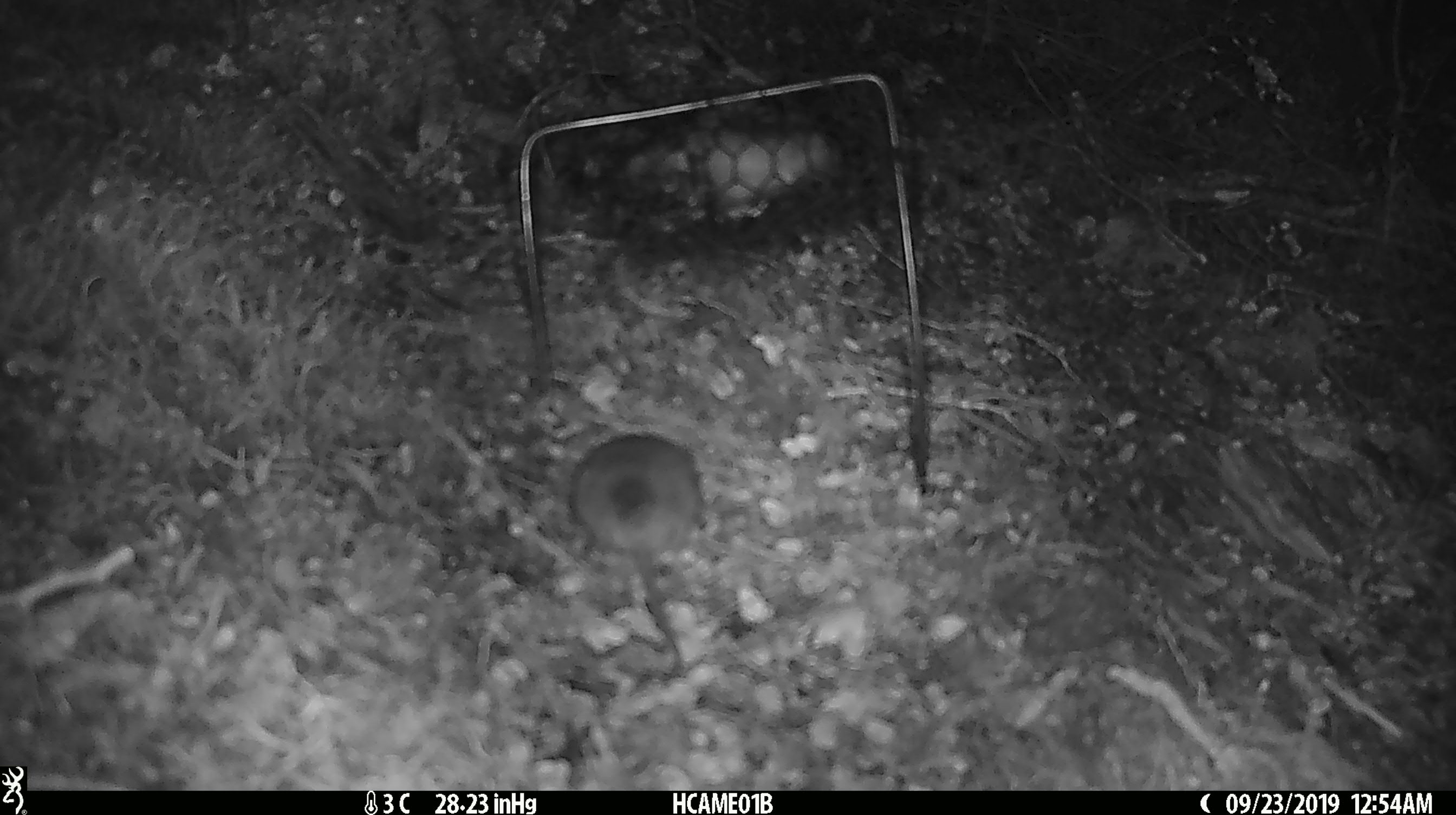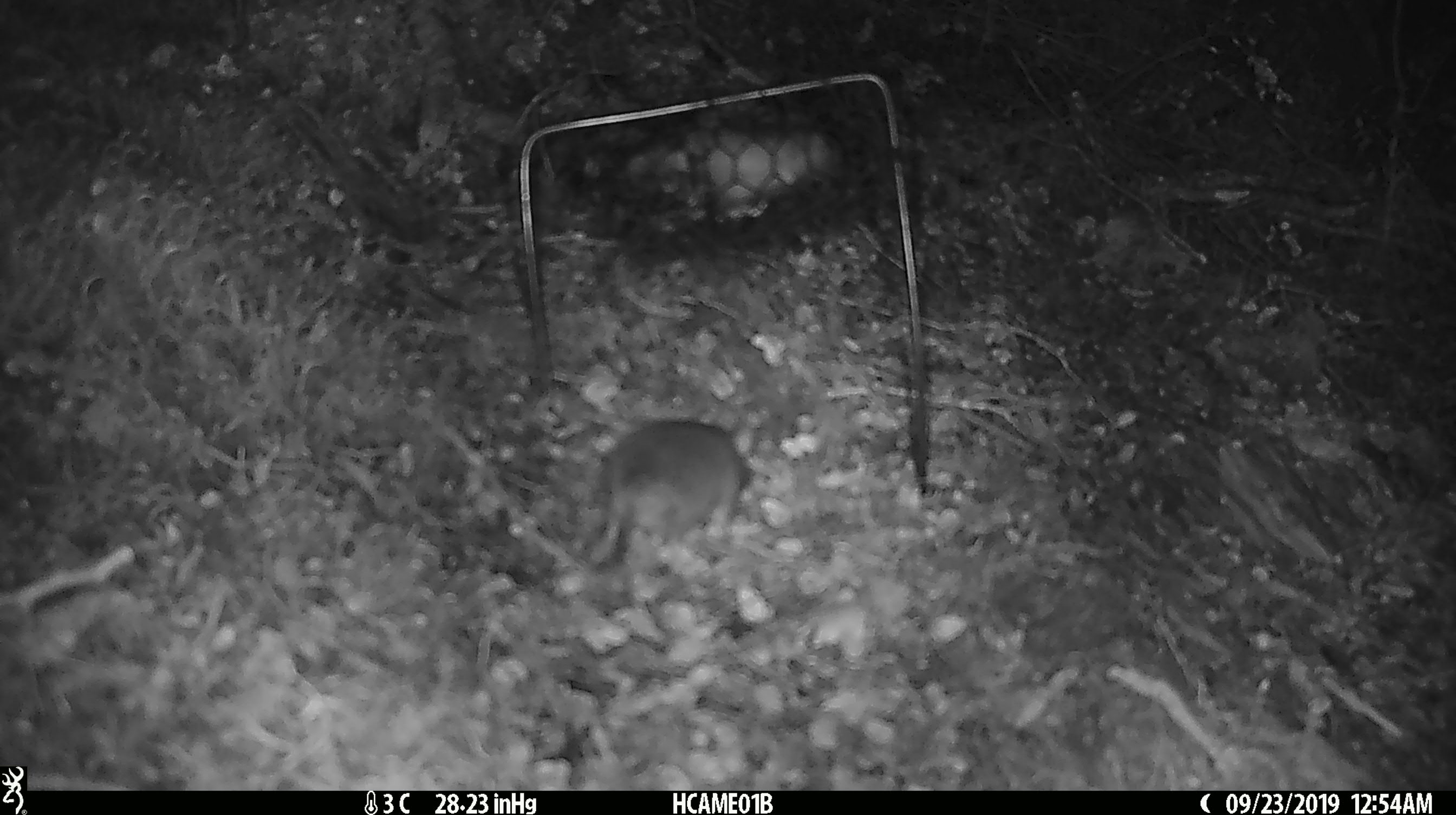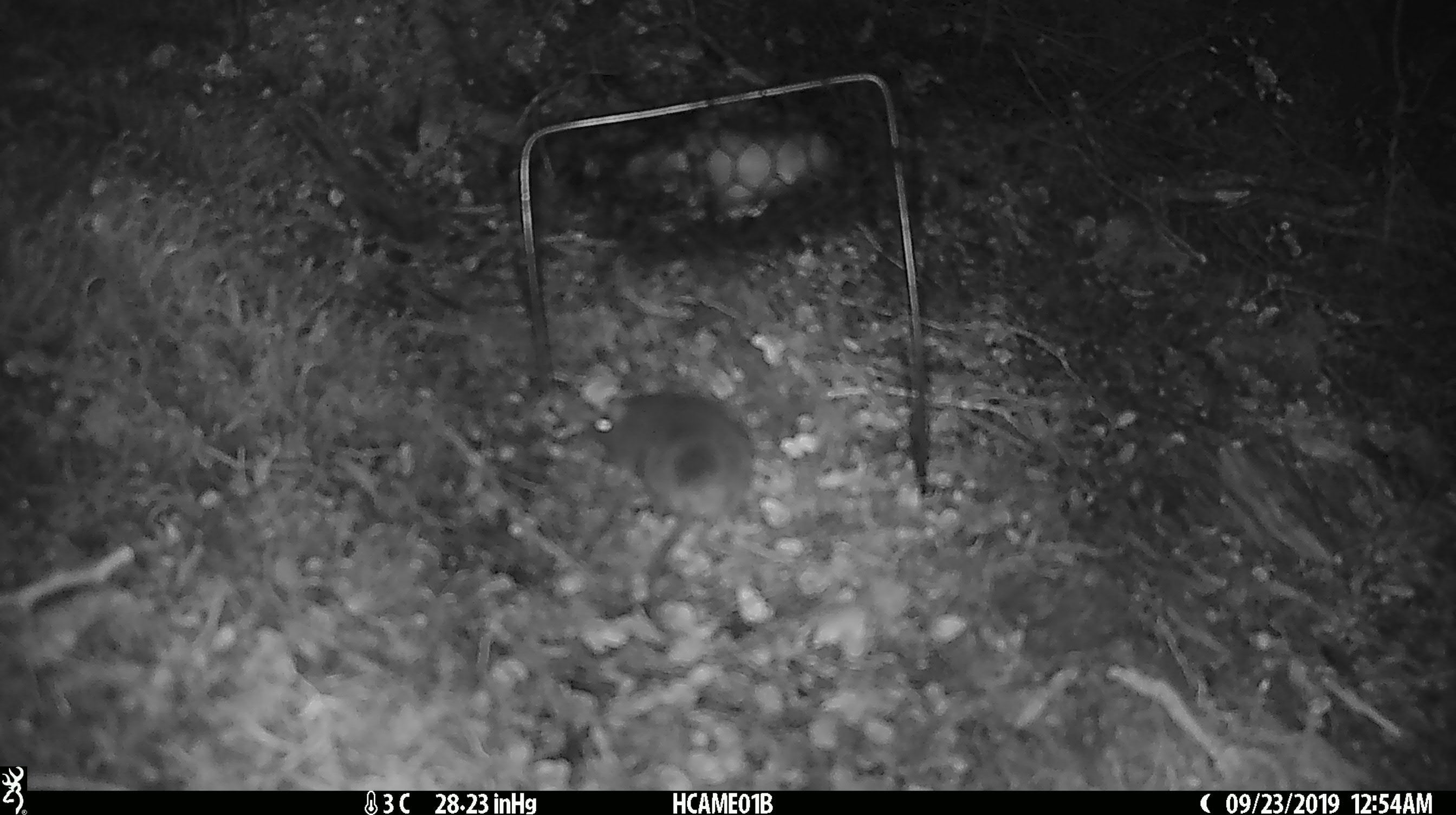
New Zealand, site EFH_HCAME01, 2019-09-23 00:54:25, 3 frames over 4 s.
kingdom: Animalia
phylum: Chordata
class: Mammalia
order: Rodentia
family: Muridae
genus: Mus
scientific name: Mus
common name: mouse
Mouse (Mus).